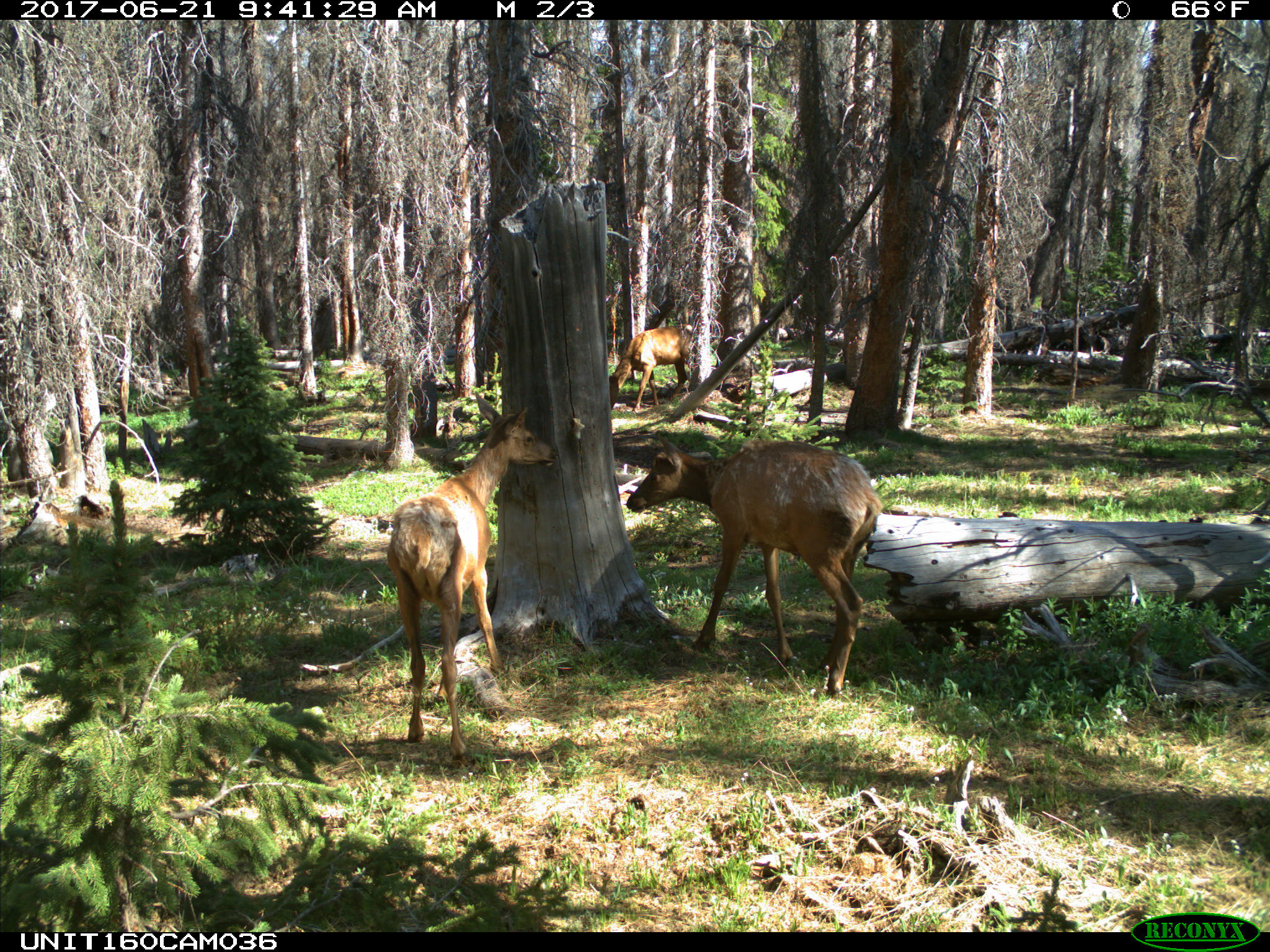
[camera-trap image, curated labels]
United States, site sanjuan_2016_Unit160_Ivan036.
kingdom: Animalia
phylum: Chordata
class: Mammalia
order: Artiodactyla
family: Cervidae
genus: Cervus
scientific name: Cervus elaphus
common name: red deer